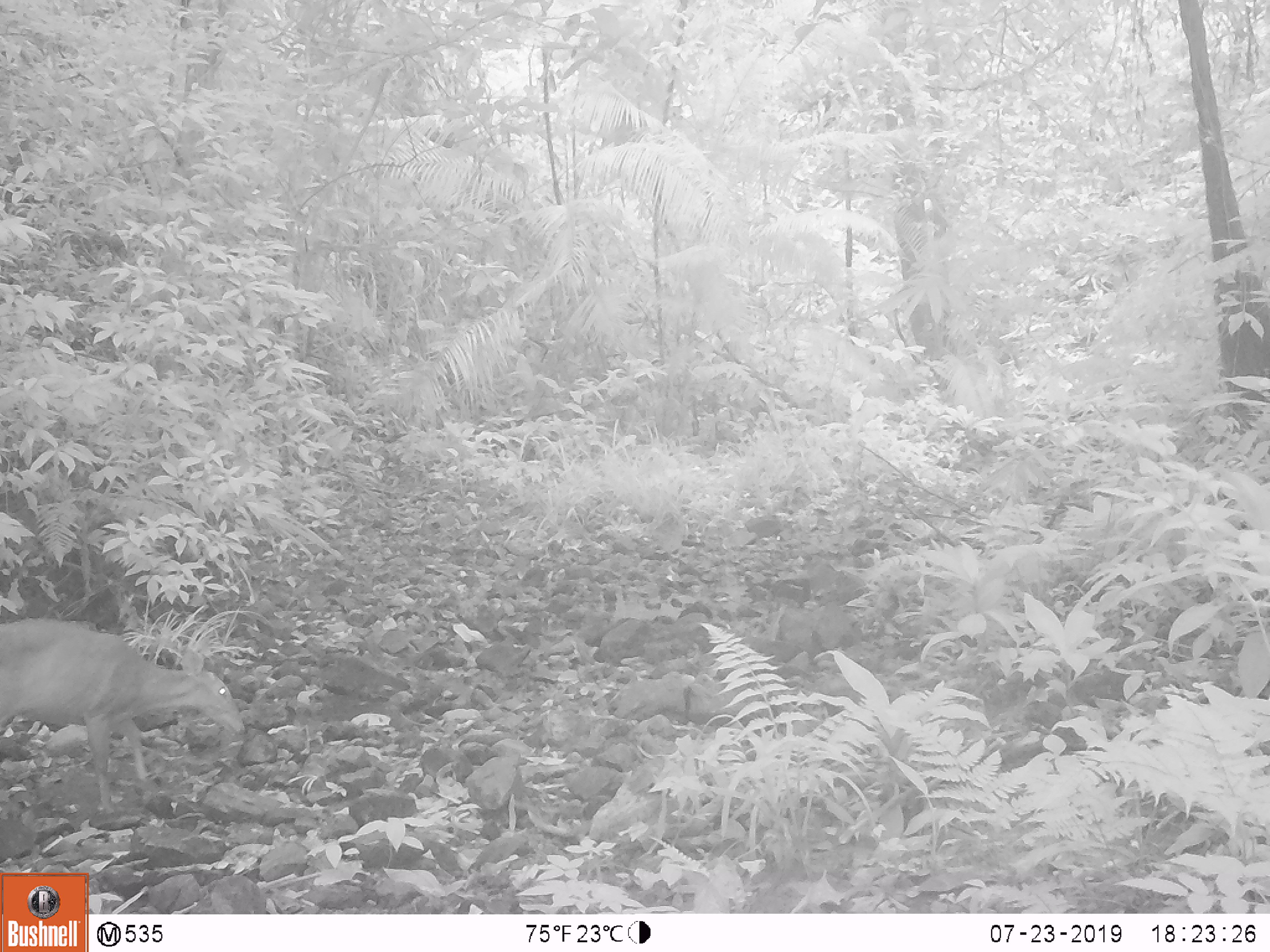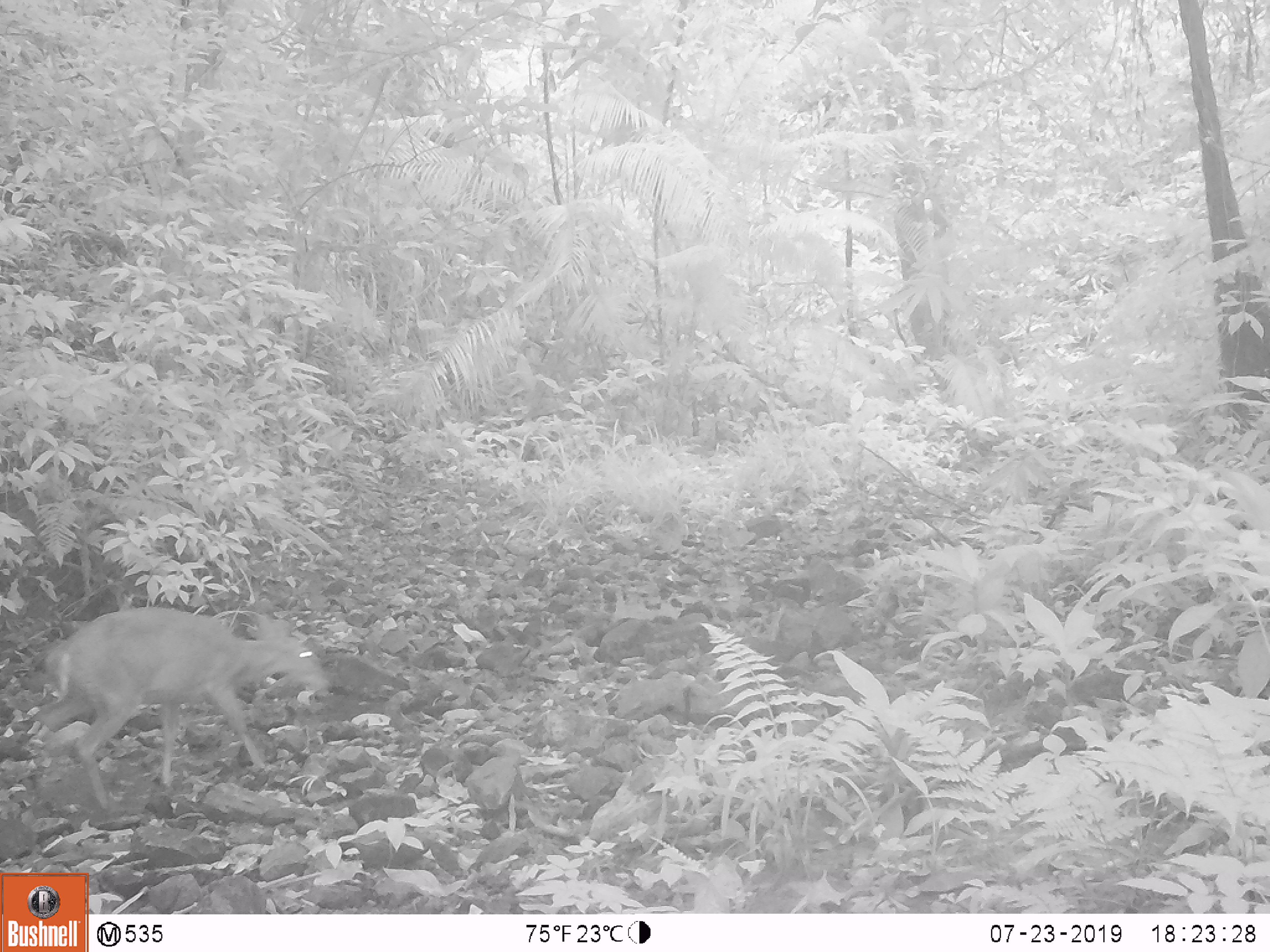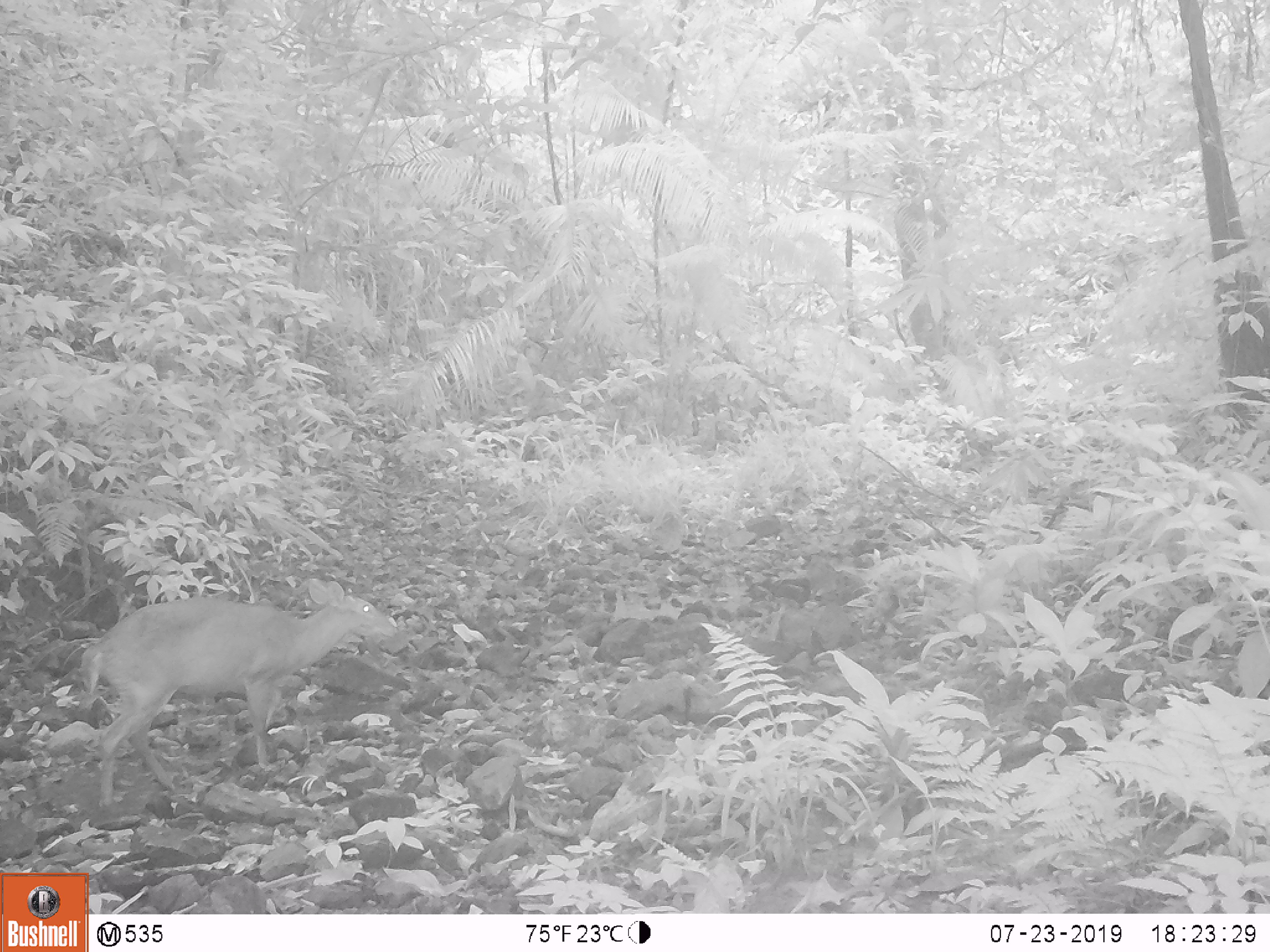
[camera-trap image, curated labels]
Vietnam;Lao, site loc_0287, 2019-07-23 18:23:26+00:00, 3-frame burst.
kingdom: Animalia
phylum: Chordata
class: Mammalia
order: Artiodactyla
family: Cervidae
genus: Muntiacus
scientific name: Muntiacus vuquangensis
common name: large-antlered muntjac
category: large antlered muntjac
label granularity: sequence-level